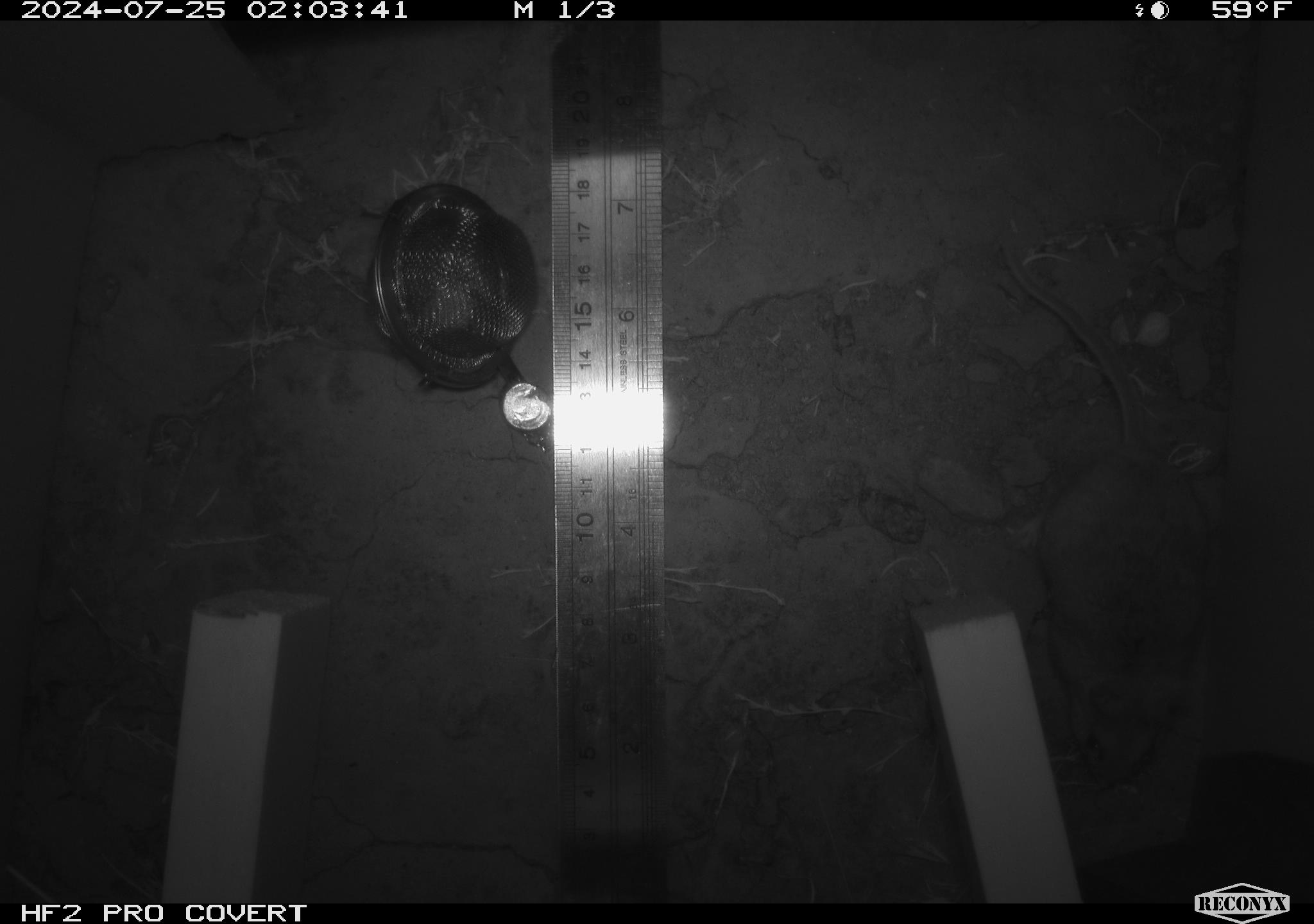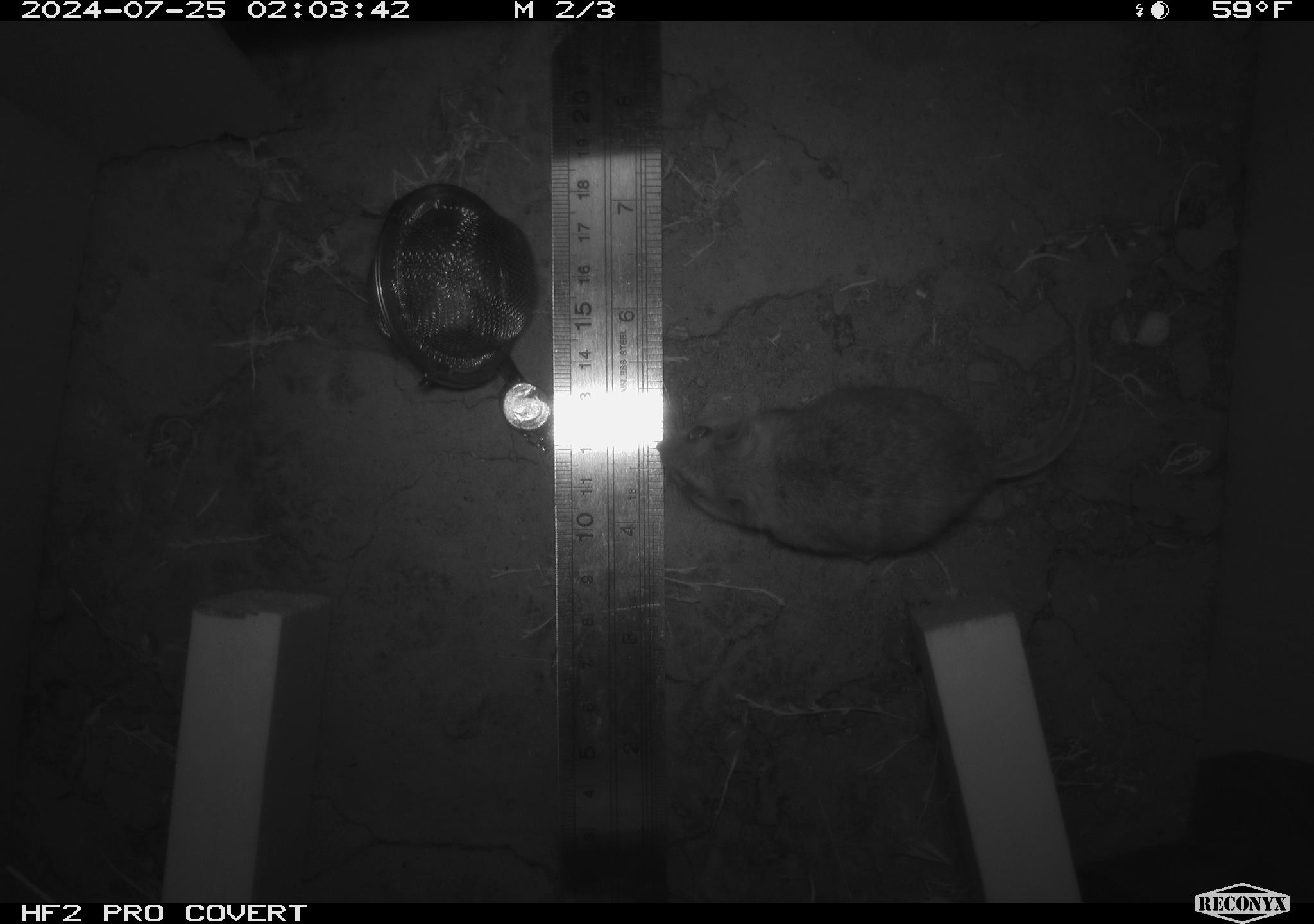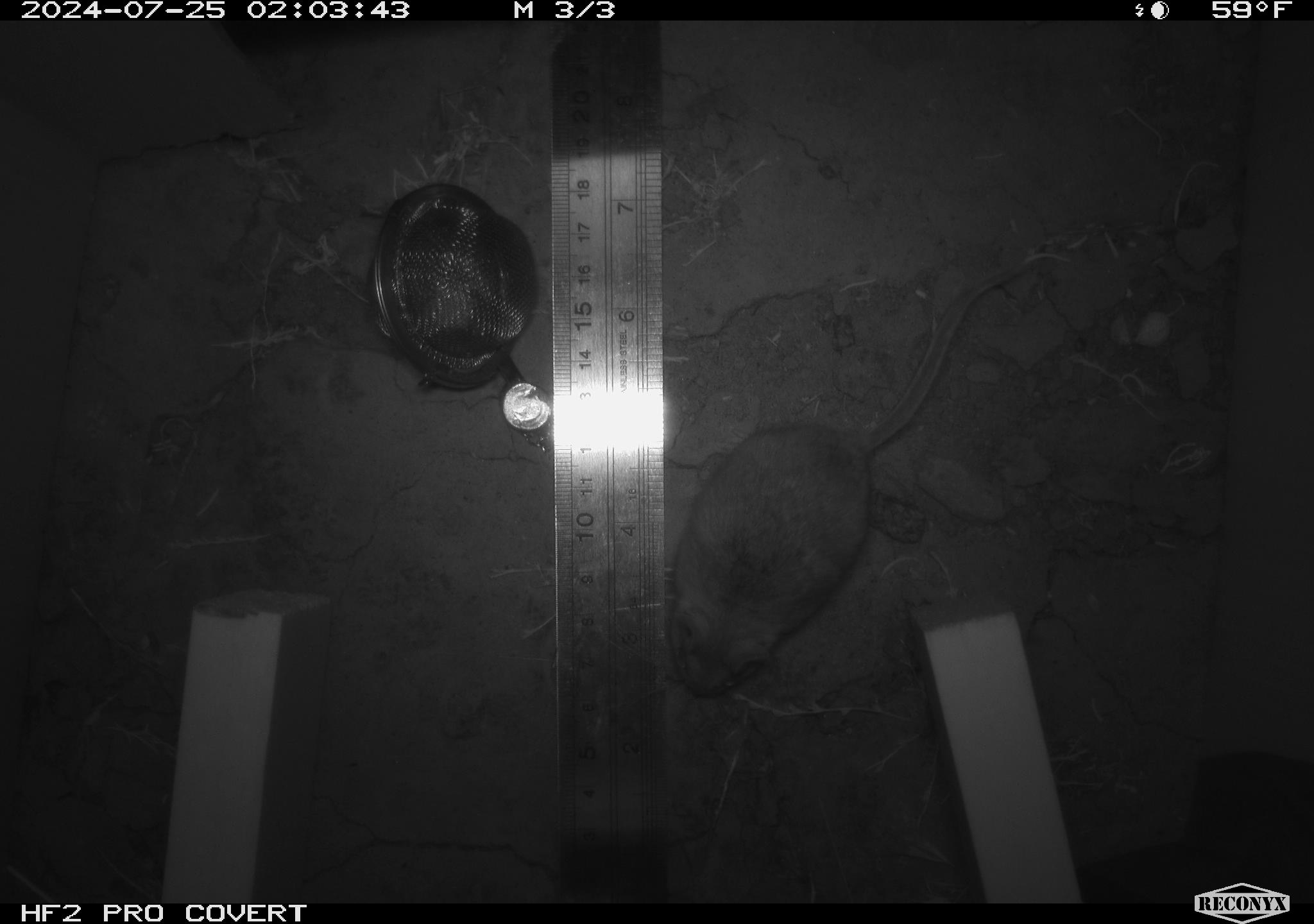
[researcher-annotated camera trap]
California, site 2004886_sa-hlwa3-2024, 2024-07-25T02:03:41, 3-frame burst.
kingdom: Animalia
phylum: Chordata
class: Mammalia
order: Rodentia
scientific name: Rodentia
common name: mouse species